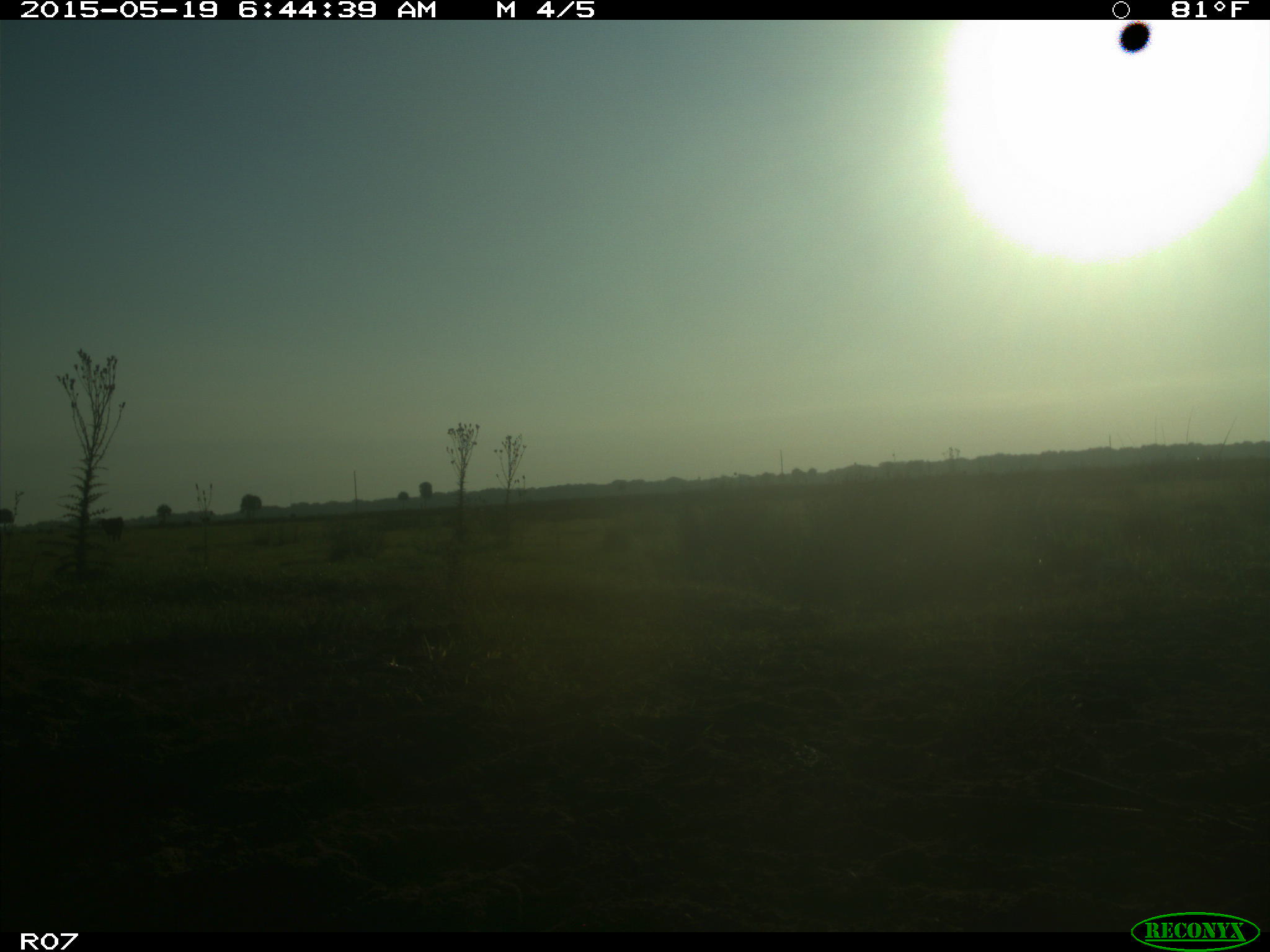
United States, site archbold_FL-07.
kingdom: Animalia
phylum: Chordata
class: Mammalia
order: Artiodactyla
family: Bovidae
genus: Bos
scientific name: Bos taurus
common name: domestic cow